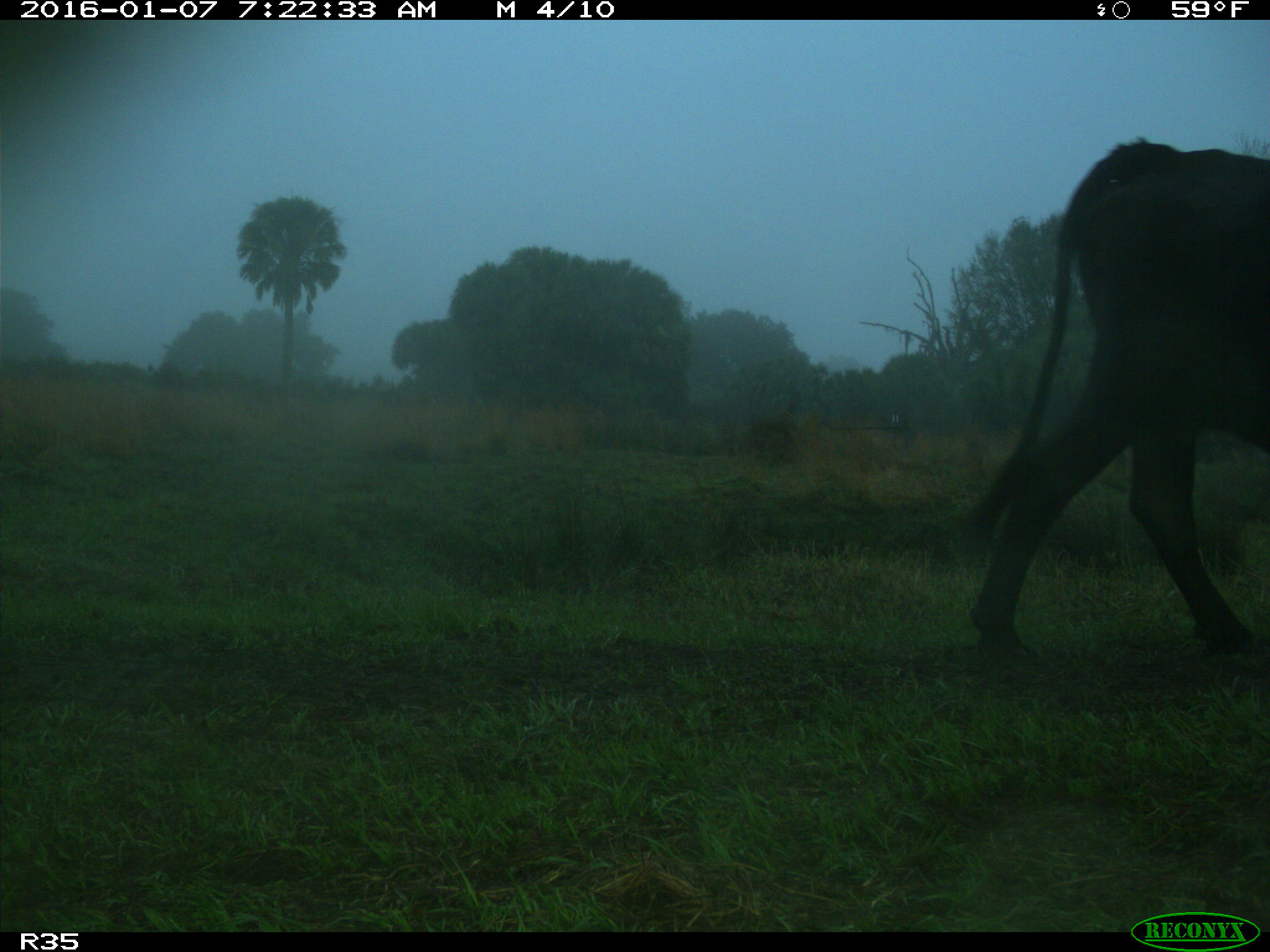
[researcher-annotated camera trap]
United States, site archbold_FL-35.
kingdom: Animalia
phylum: Chordata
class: Mammalia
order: Artiodactyla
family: Bovidae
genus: Bos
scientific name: Bos taurus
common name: domestic cow